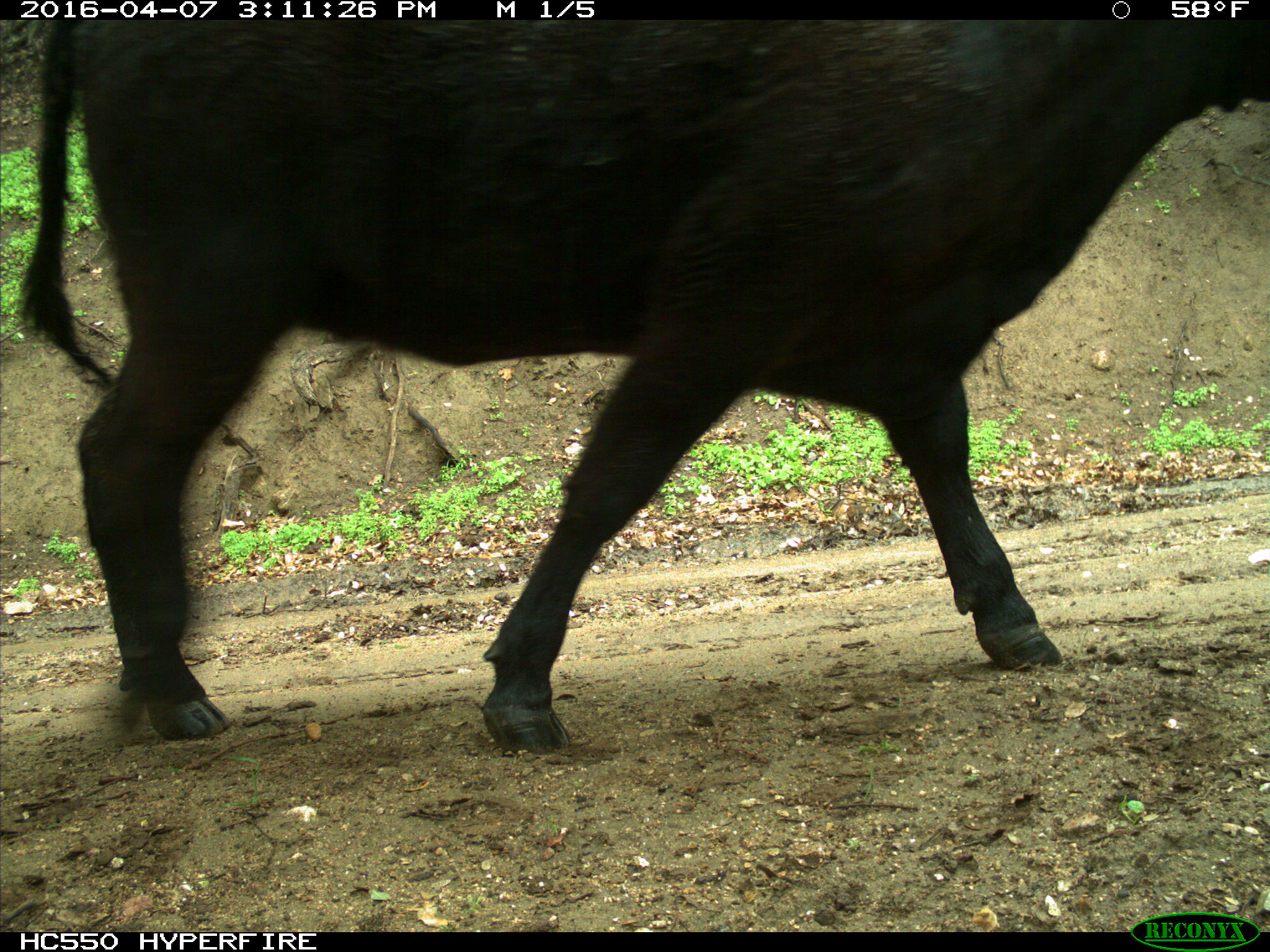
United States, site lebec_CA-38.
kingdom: Animalia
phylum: Chordata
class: Mammalia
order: Artiodactyla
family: Bovidae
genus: Bos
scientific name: Bos taurus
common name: domestic cow